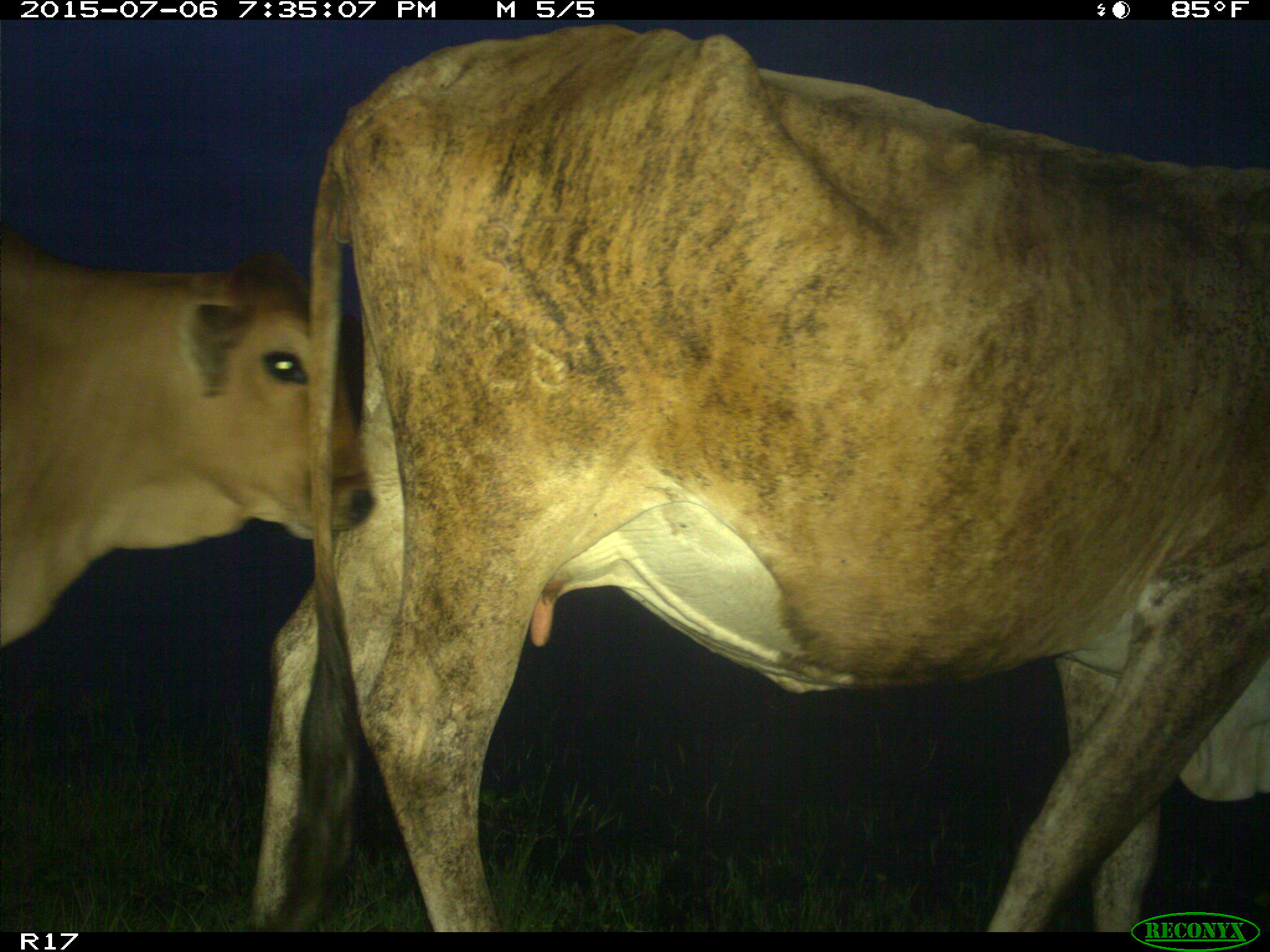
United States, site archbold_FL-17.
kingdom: Animalia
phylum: Chordata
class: Mammalia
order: Artiodactyla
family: Bovidae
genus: Bos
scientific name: Bos taurus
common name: domestic cow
Bos taurus (domestic cow).